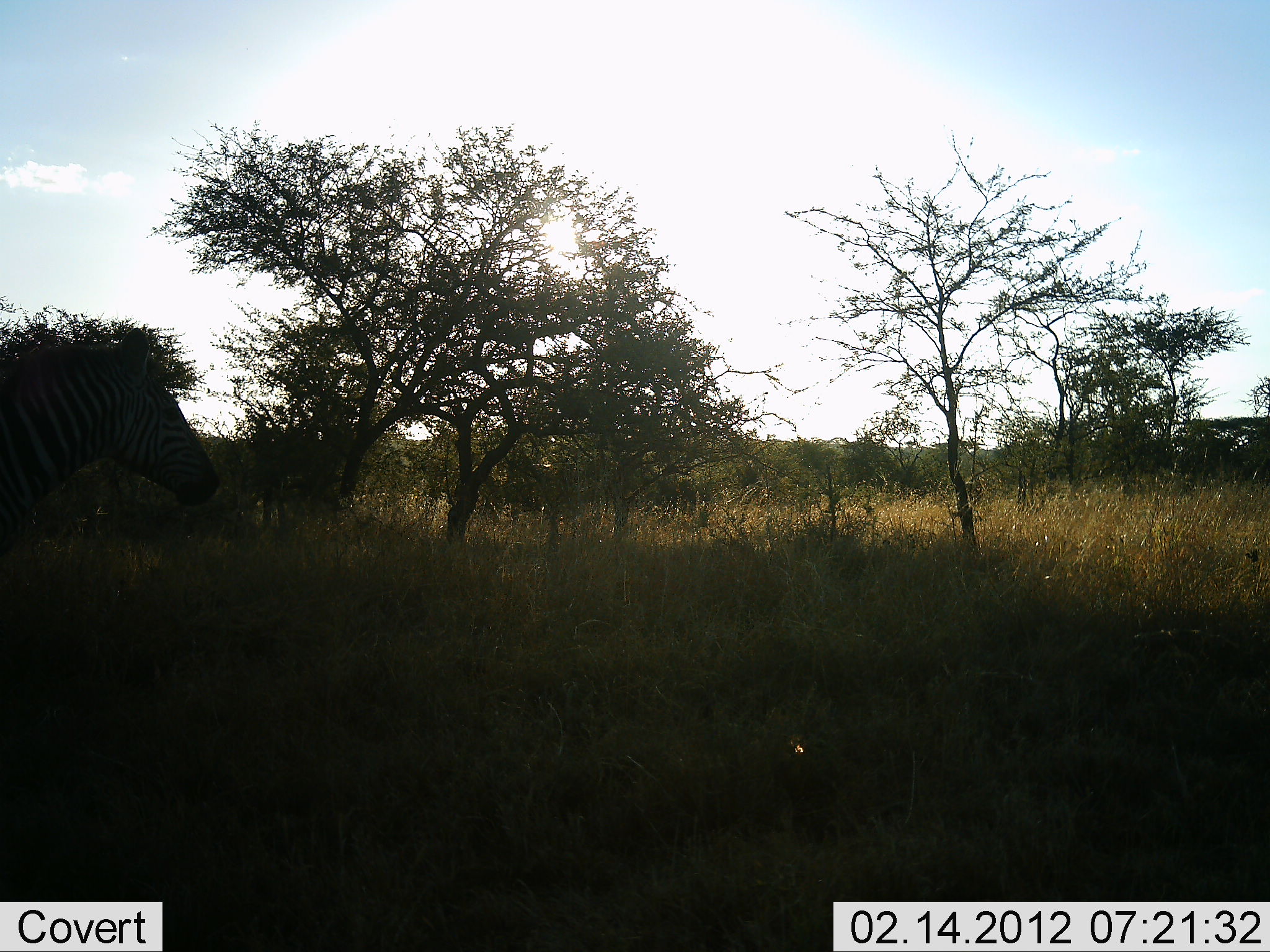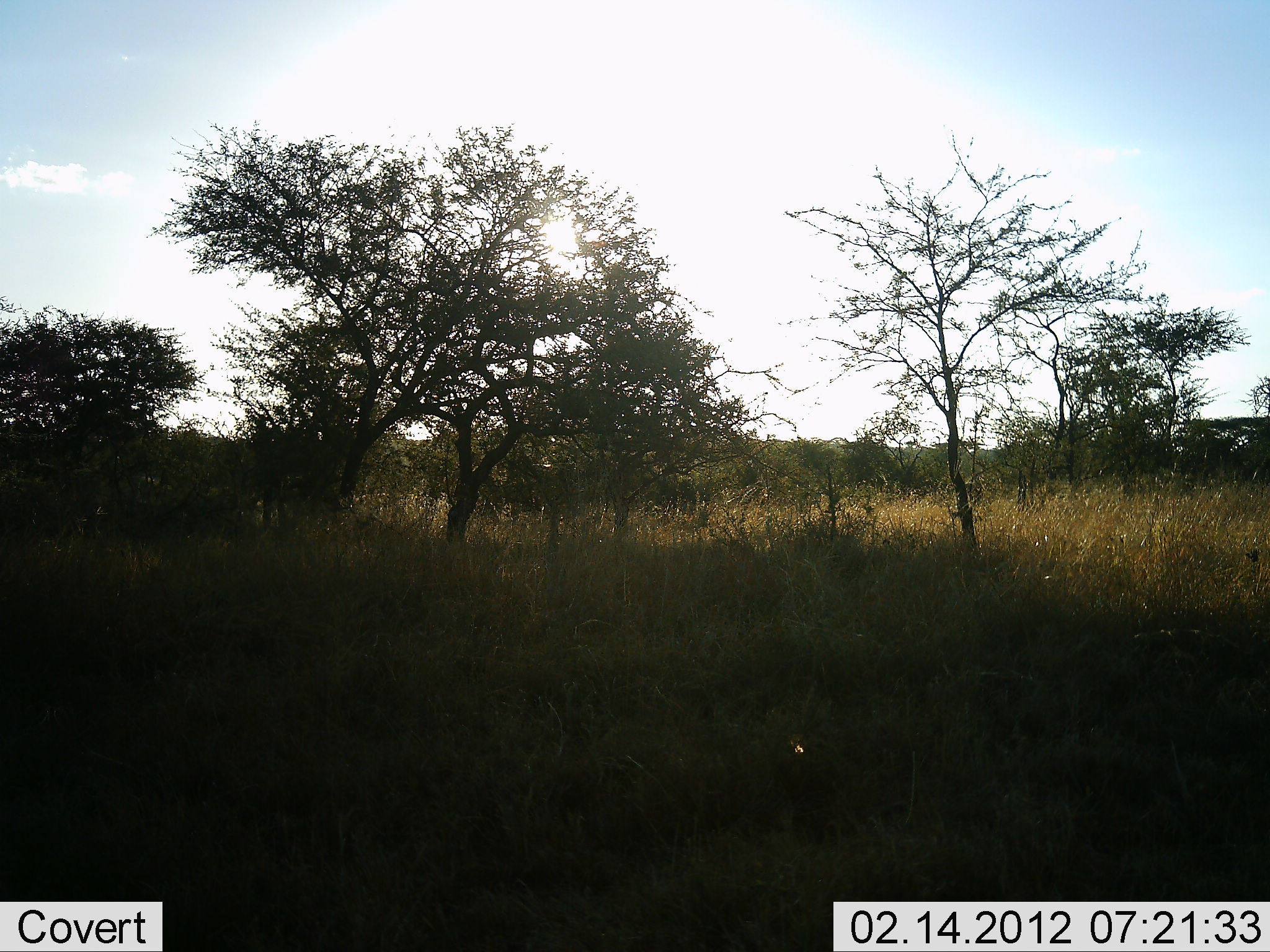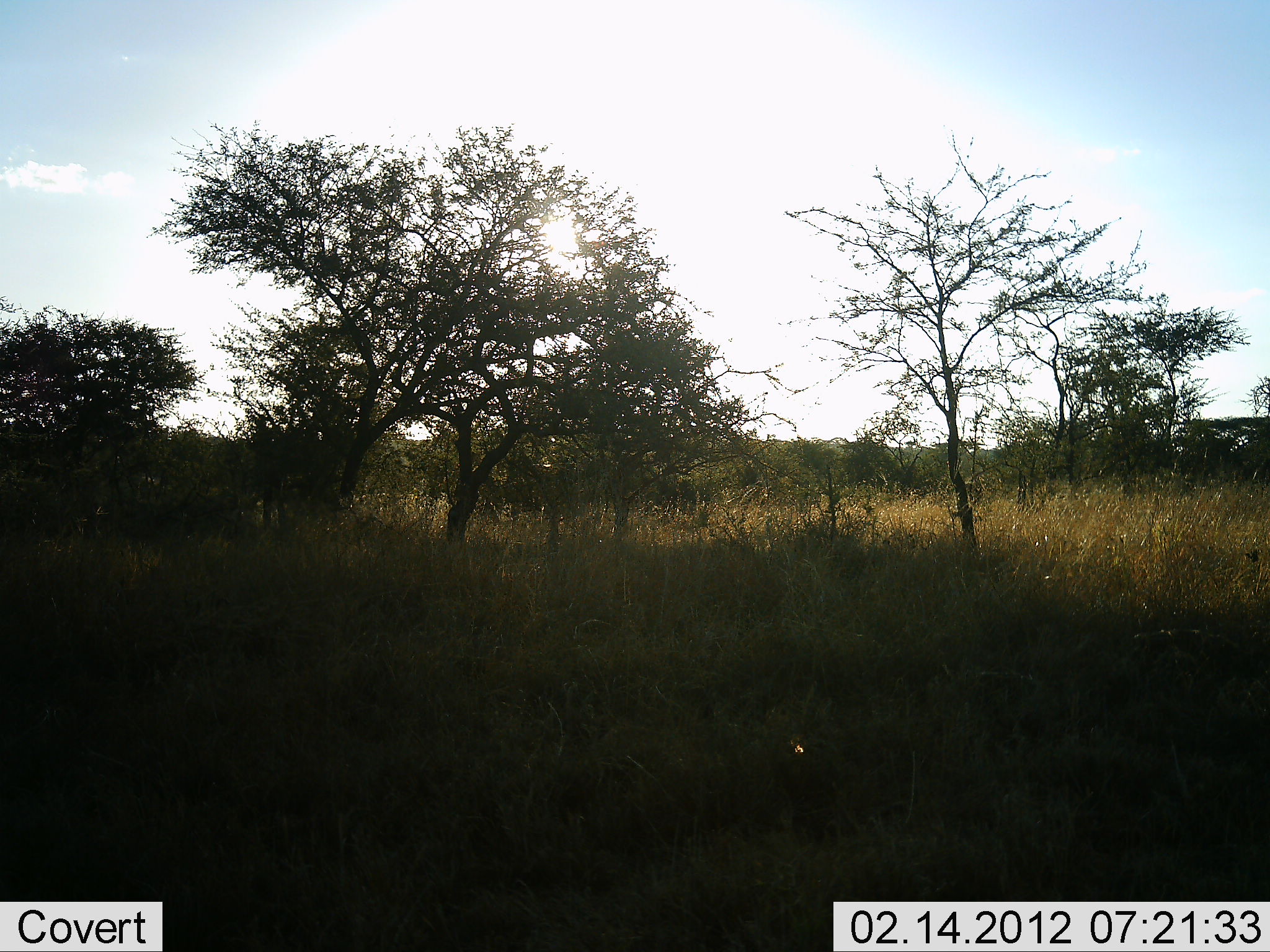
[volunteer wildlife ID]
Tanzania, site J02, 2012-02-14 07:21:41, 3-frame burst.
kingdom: Animalia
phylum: Chordata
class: Mammalia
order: Perissodactyla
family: Equidae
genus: Equus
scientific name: Equus quagga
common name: plains zebra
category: zebra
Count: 1.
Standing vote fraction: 6%.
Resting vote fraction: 0%.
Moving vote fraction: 94%.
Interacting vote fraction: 0%.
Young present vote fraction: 0%.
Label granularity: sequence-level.